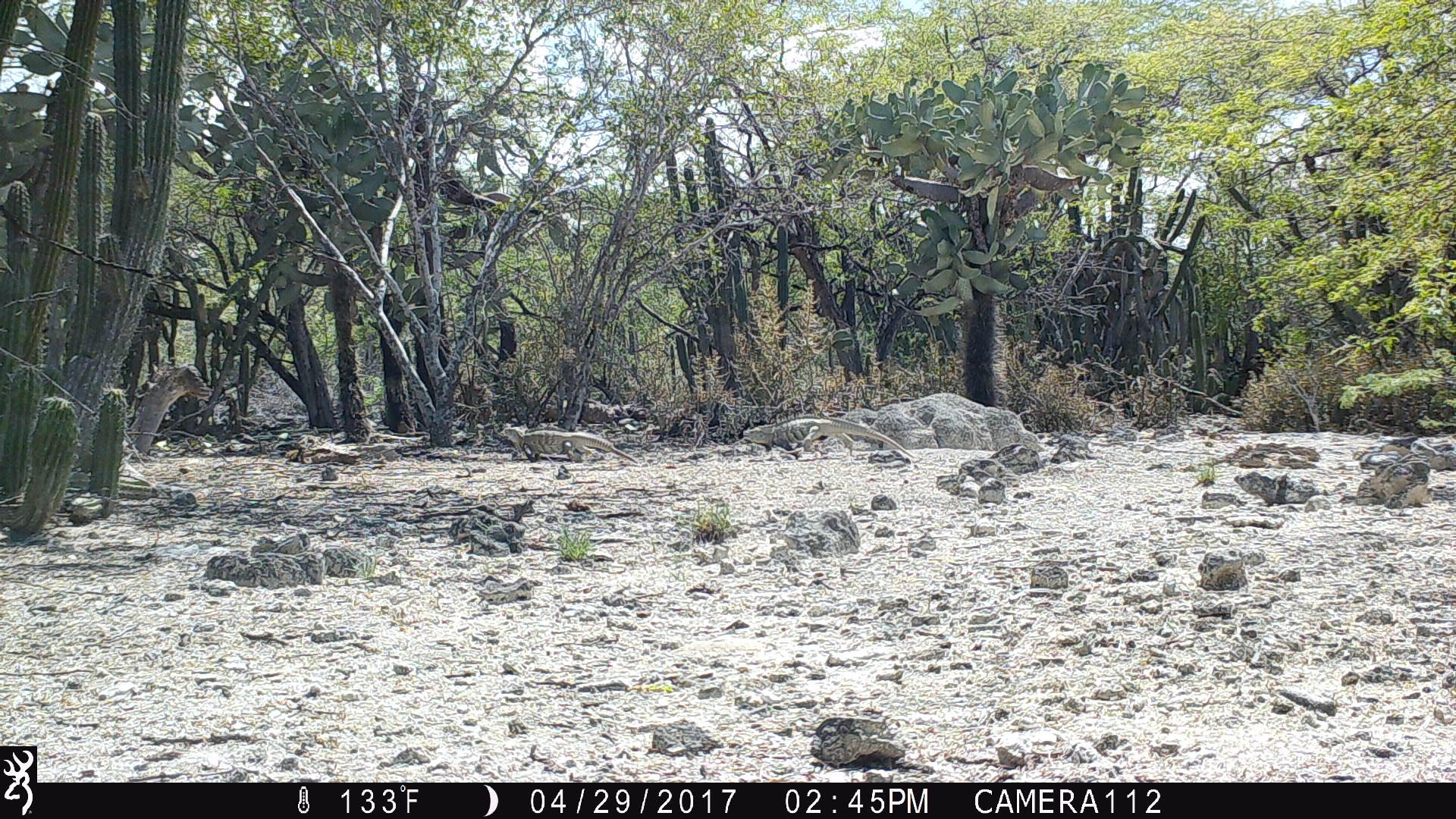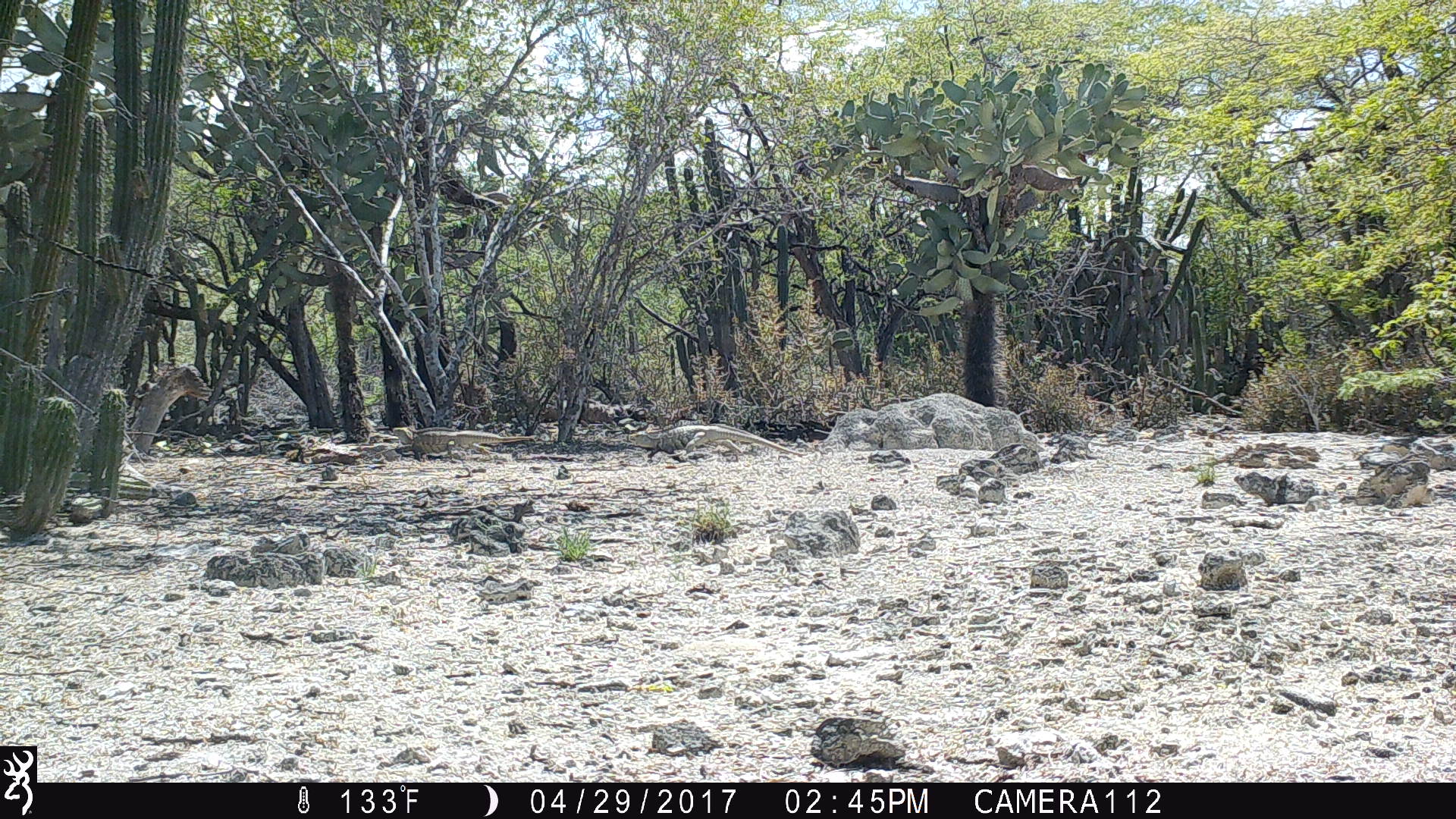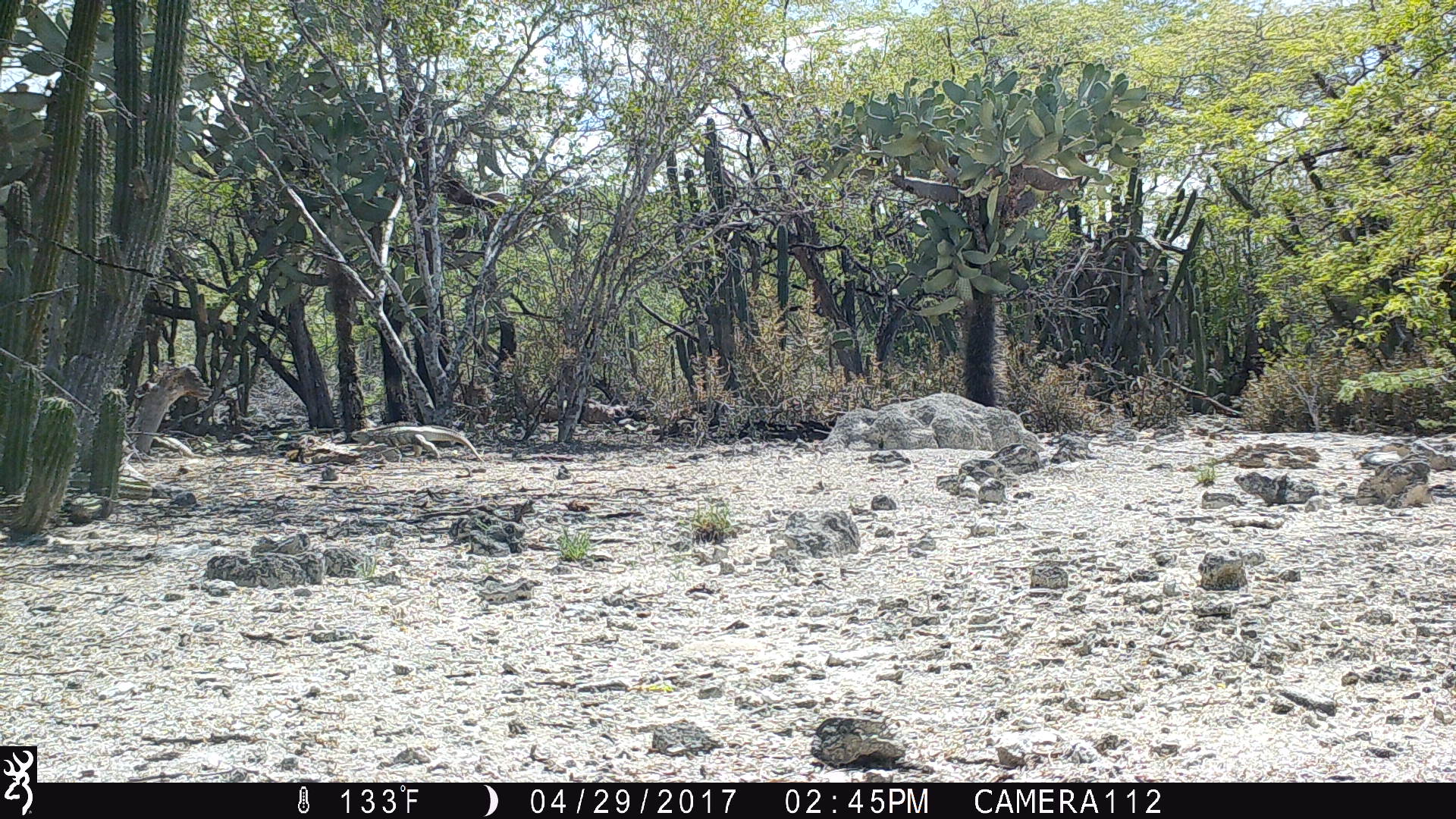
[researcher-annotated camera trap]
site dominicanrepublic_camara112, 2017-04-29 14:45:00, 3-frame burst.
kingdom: Animalia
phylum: Chordata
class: Reptilia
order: Squamata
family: Iguanidae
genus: Iguana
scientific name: Iguana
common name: typical iguanas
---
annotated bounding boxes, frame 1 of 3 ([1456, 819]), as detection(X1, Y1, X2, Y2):
iguana: detection(738, 413, 912, 463); detection(494, 425, 635, 468)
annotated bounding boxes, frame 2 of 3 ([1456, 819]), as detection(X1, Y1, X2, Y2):
iguana: detection(629, 420, 812, 461); detection(391, 427, 517, 460)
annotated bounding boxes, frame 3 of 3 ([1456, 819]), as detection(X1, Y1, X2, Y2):
iguana: detection(347, 414, 481, 461); detection(155, 436, 195, 457)